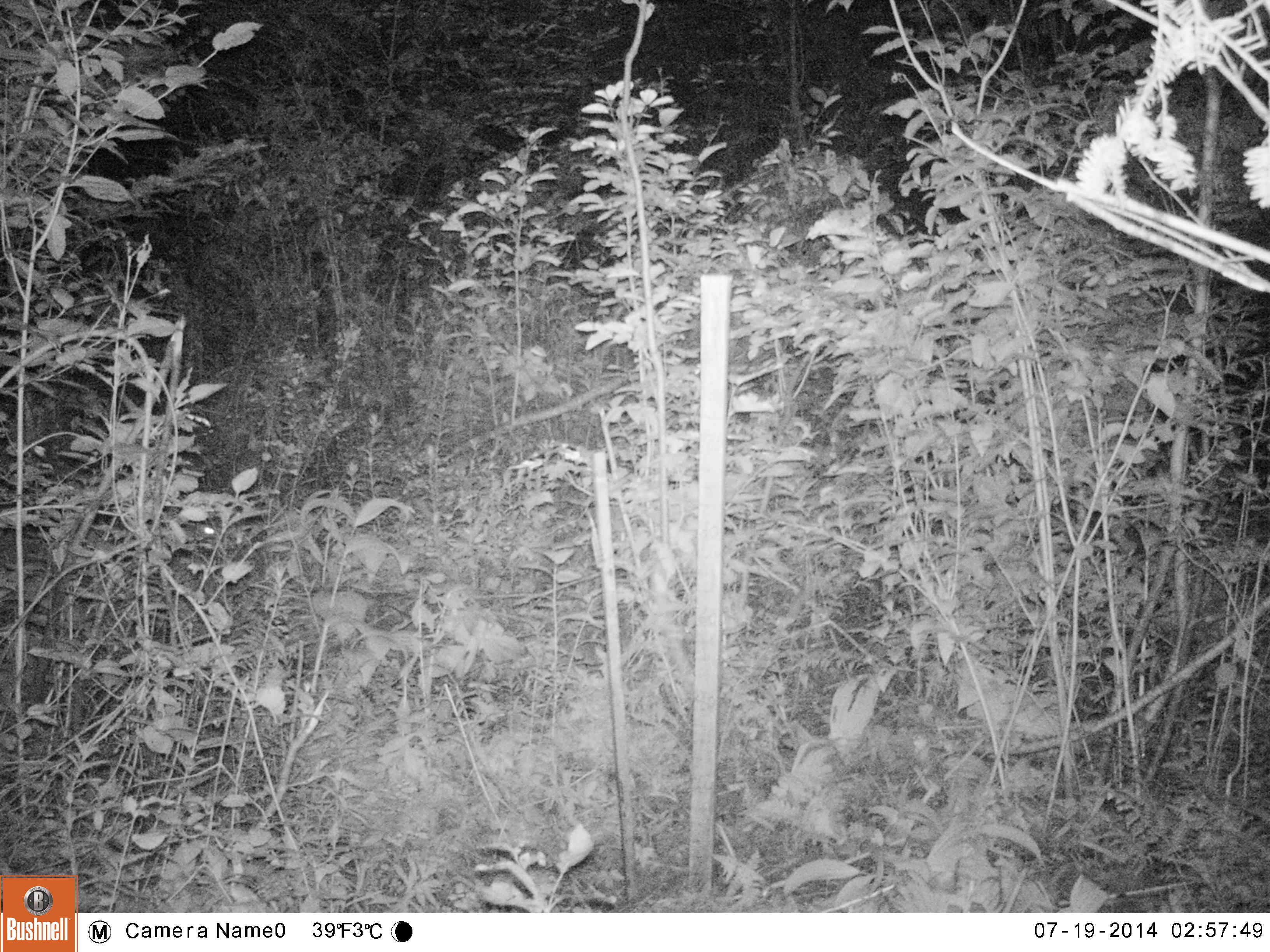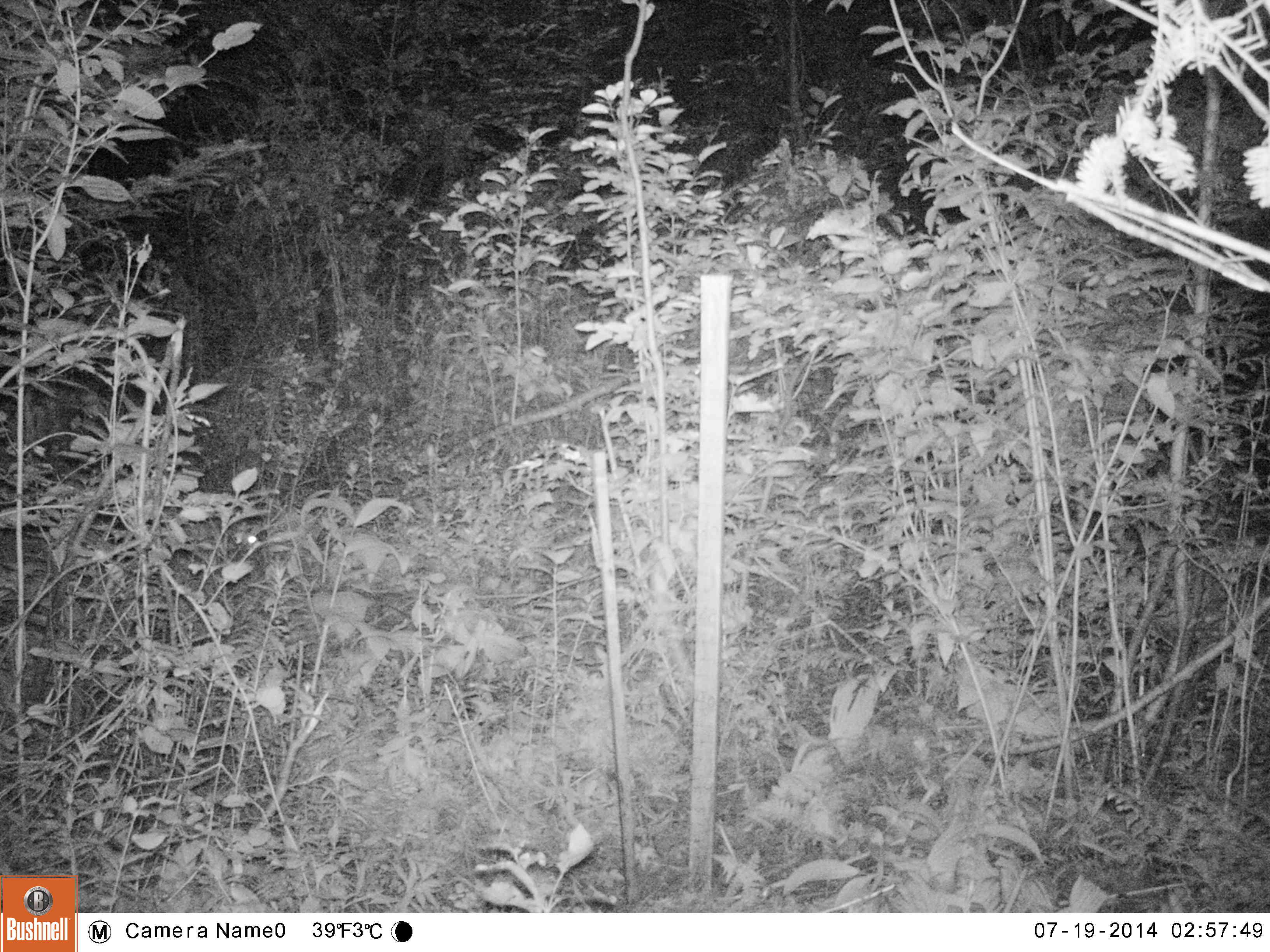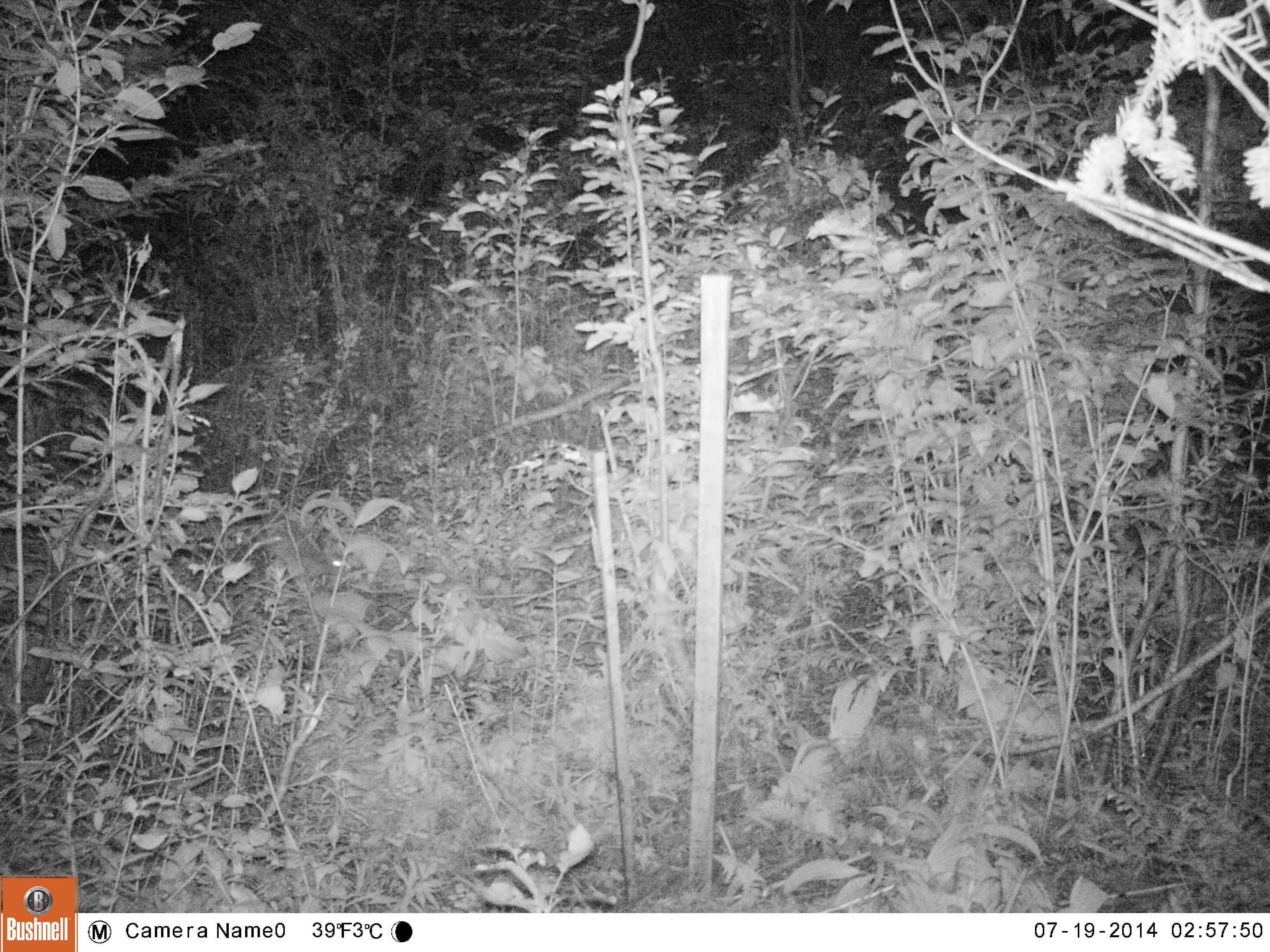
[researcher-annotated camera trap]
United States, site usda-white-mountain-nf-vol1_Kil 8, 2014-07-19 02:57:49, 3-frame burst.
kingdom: Animalia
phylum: Chordata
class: Mammalia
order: Lagomorpha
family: Leporidae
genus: Lepus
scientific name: Lepus americanus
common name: snowshoe hare